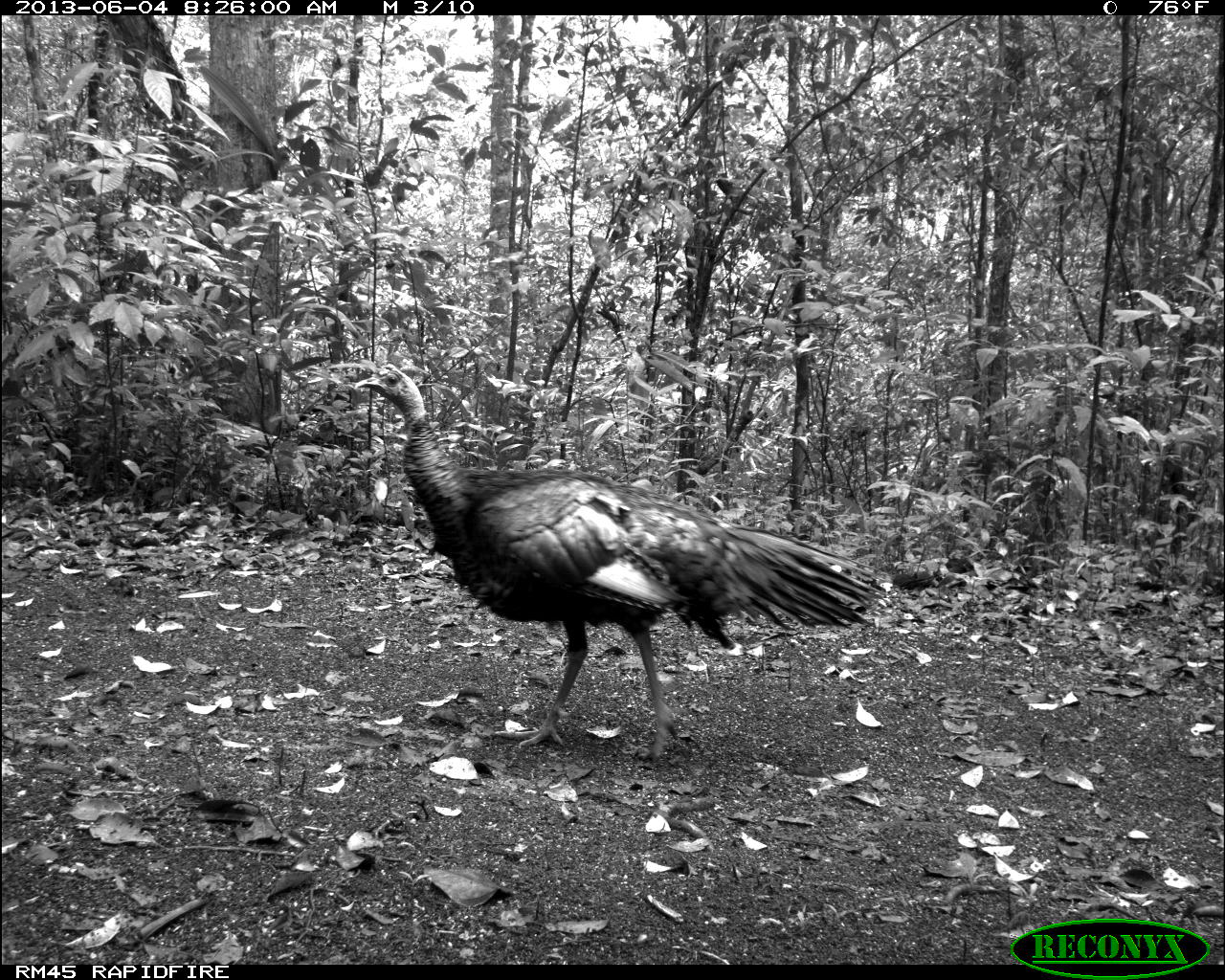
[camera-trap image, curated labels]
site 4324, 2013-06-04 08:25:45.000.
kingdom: Animalia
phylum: Chordata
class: Aves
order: Galliformes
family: Phasianidae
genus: Meleagris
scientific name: Meleagris ocellata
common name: ocellated turkey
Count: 2.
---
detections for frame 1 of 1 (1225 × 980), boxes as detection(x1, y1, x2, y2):
meleagris ocellata: detection(349, 363, 886, 762)